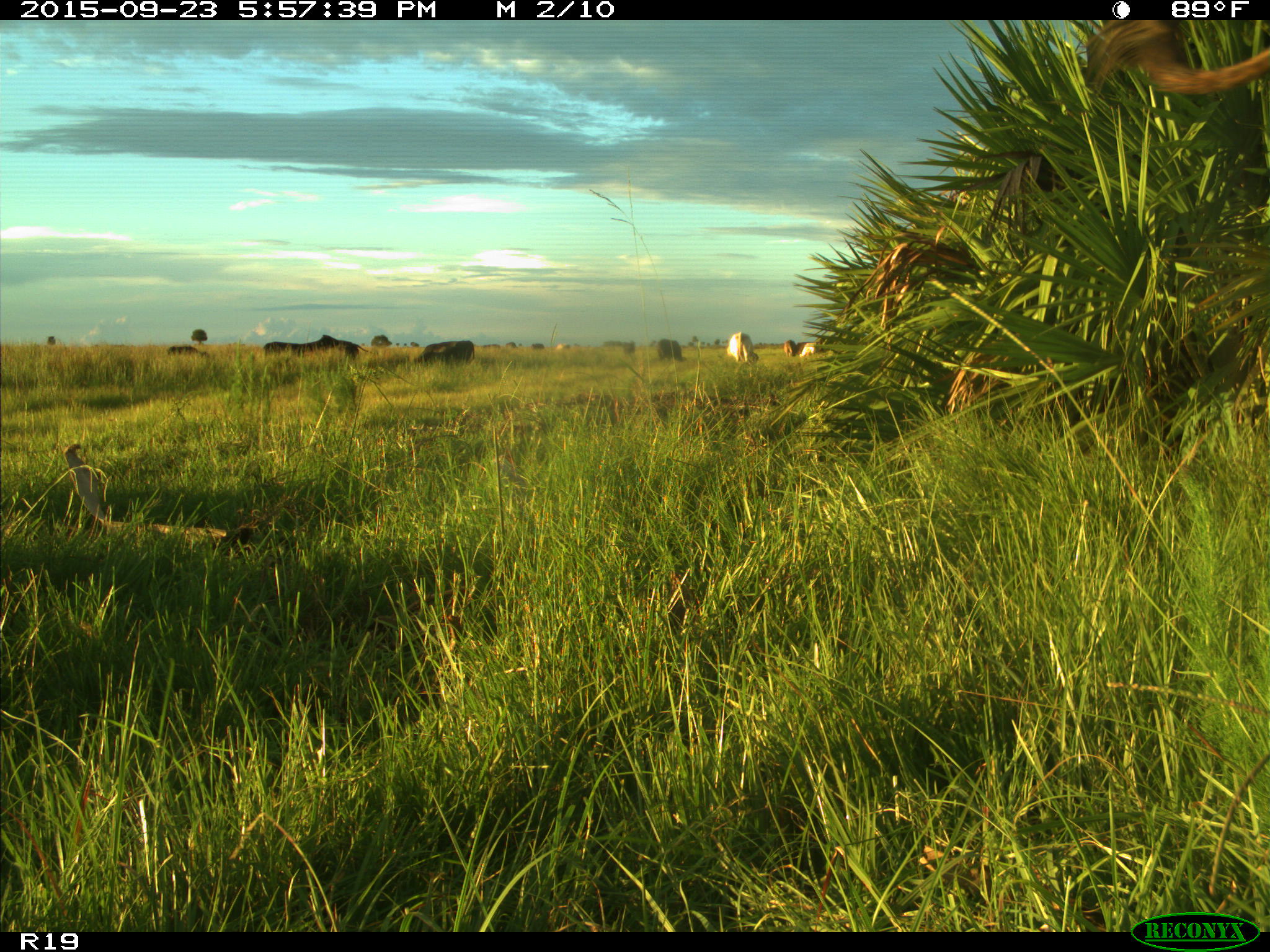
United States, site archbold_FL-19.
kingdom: Animalia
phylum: Chordata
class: Mammalia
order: Artiodactyla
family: Bovidae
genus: Bos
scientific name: Bos taurus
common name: domestic cow